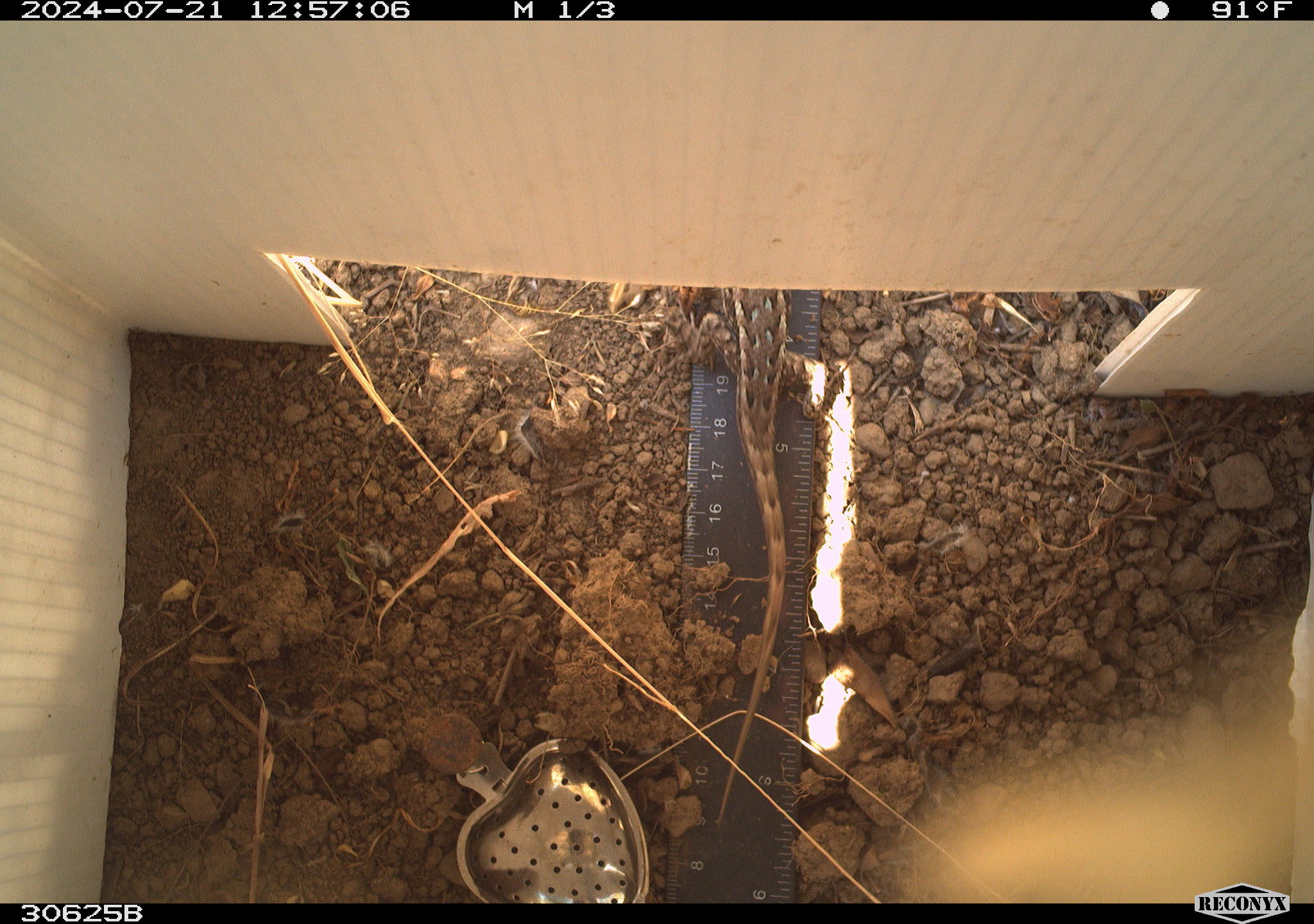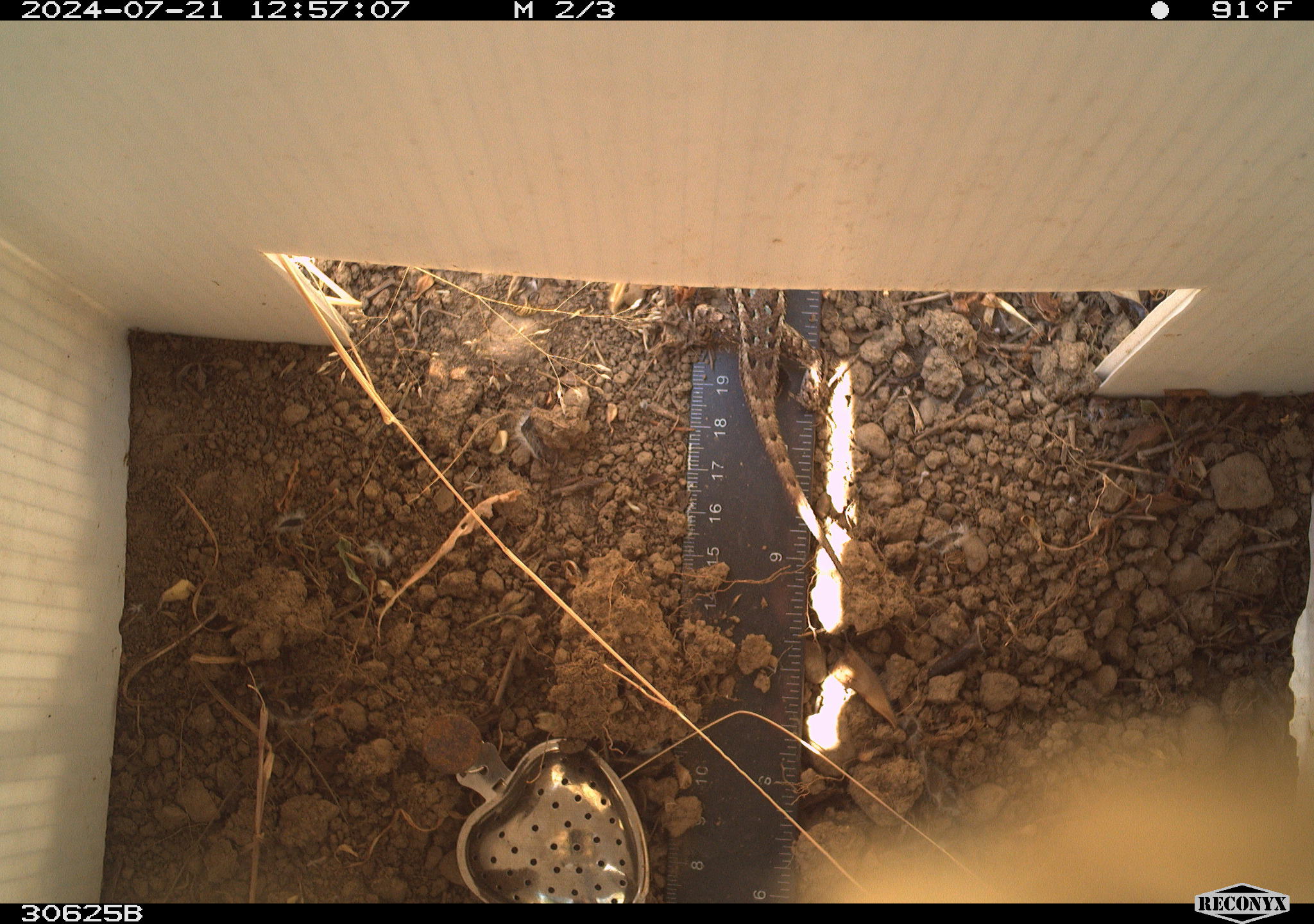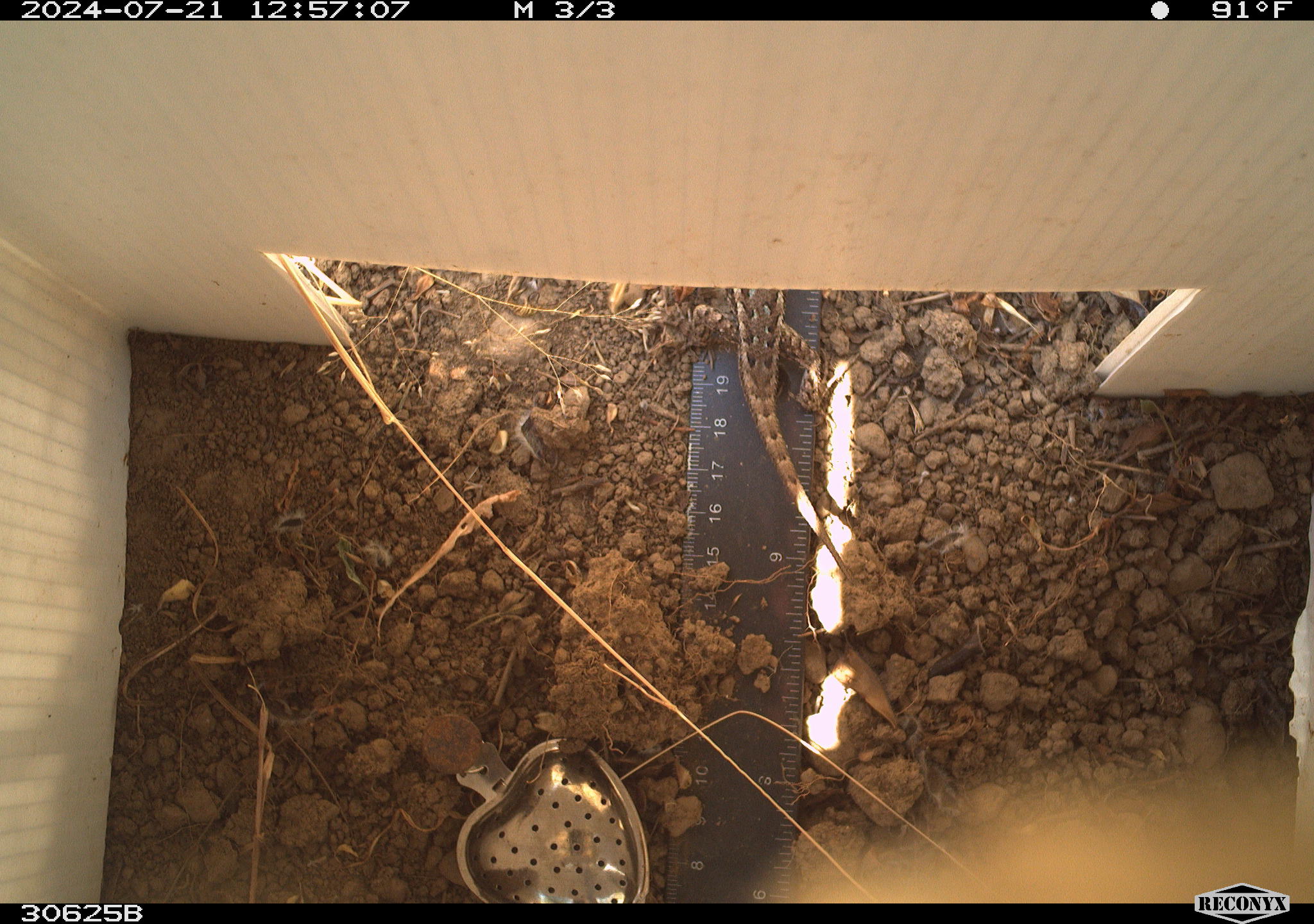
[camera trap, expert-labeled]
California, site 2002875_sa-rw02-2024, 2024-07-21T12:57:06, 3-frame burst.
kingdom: Animalia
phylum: Chordata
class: Reptilia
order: Squamata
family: Phrynosomatidae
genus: Sceloporus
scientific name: Sceloporus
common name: spiny lizards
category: sceloporus species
Sceloporus species (spiny lizards) (Sceloporus).